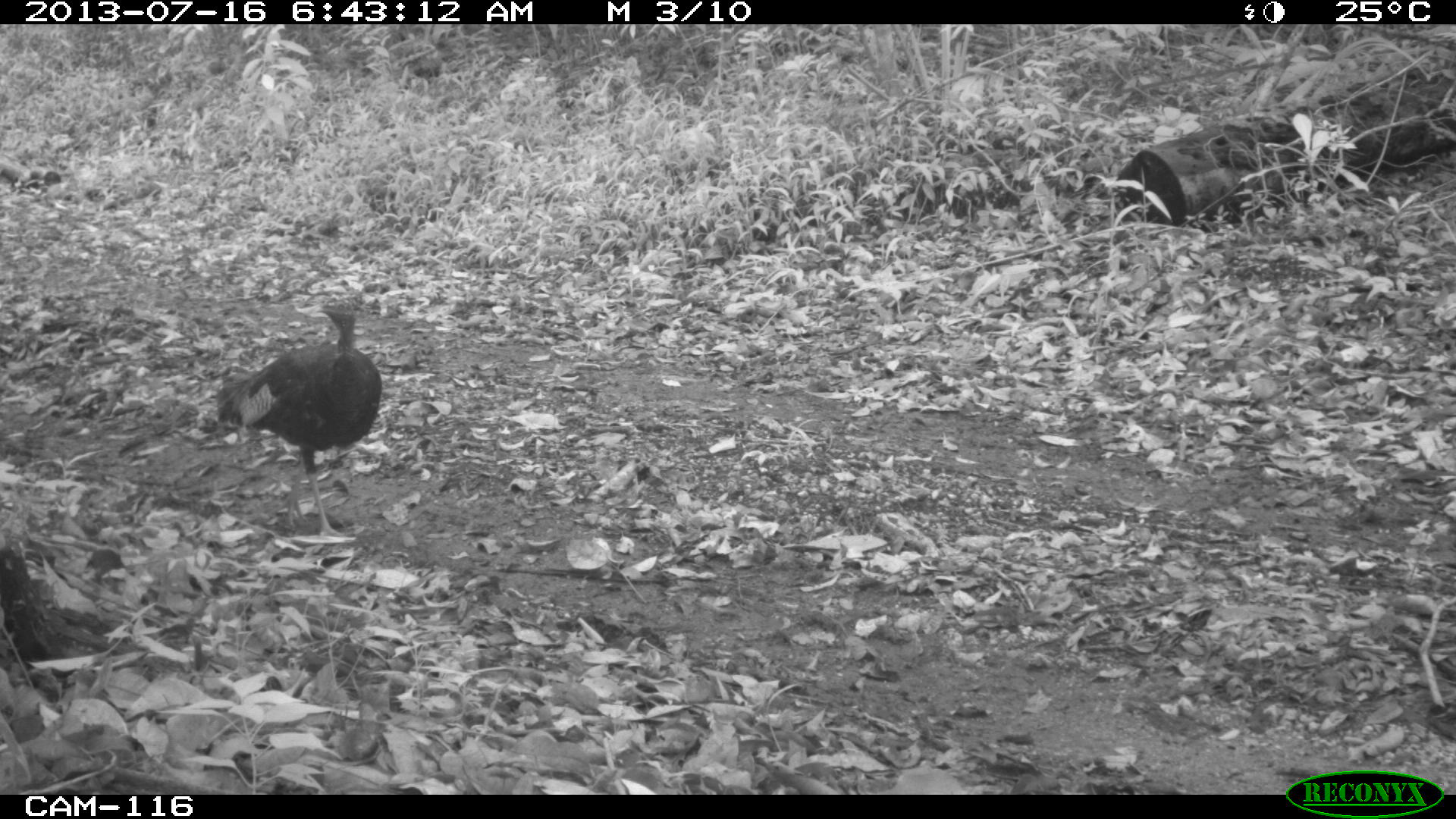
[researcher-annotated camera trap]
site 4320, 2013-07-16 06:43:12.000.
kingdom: Animalia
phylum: Chordata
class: Aves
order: Galliformes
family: Phasianidae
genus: Meleagris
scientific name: Meleagris ocellata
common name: ocellated turkey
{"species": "Meleagris ocellata (ocellated turkey)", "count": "3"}